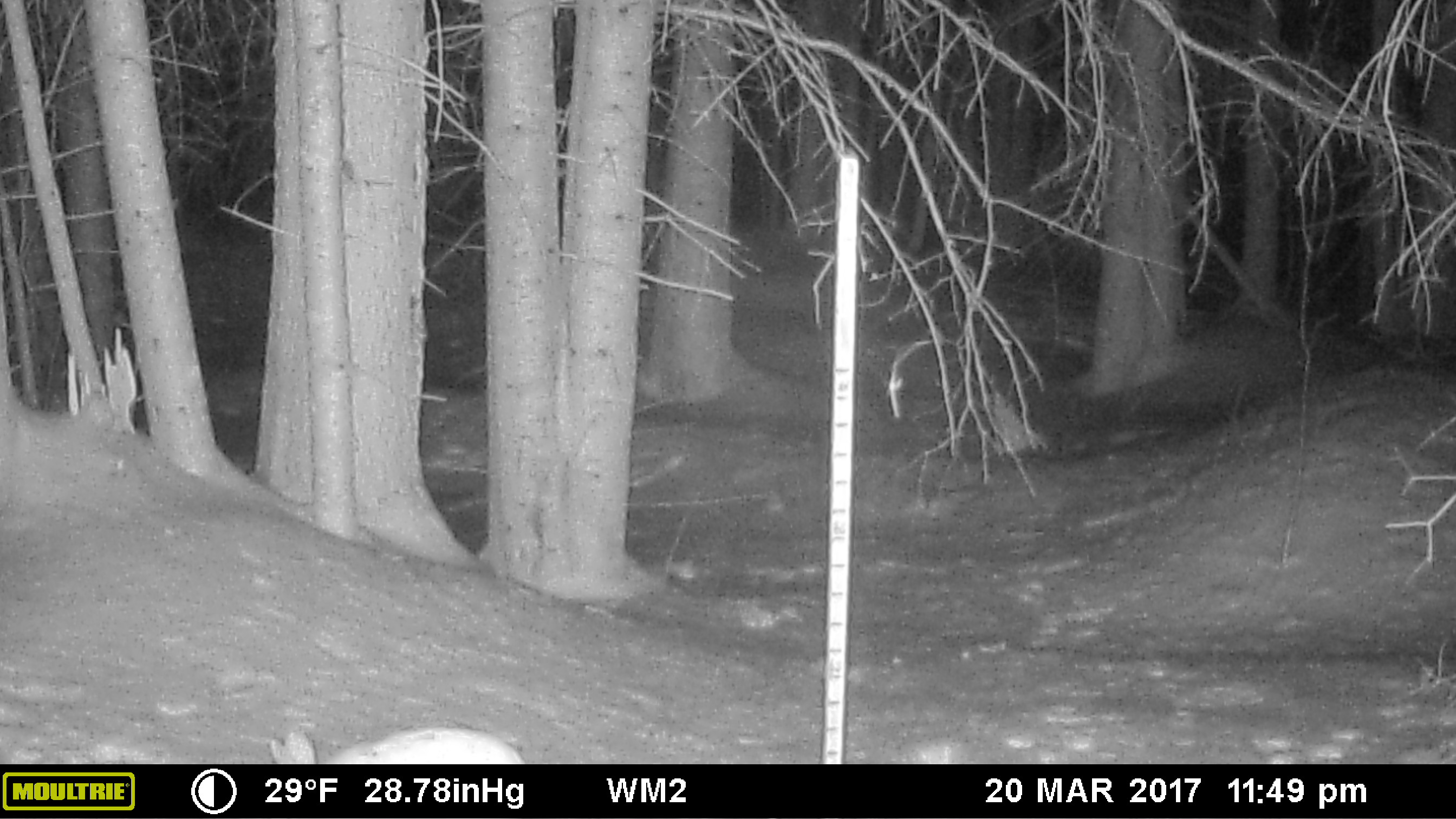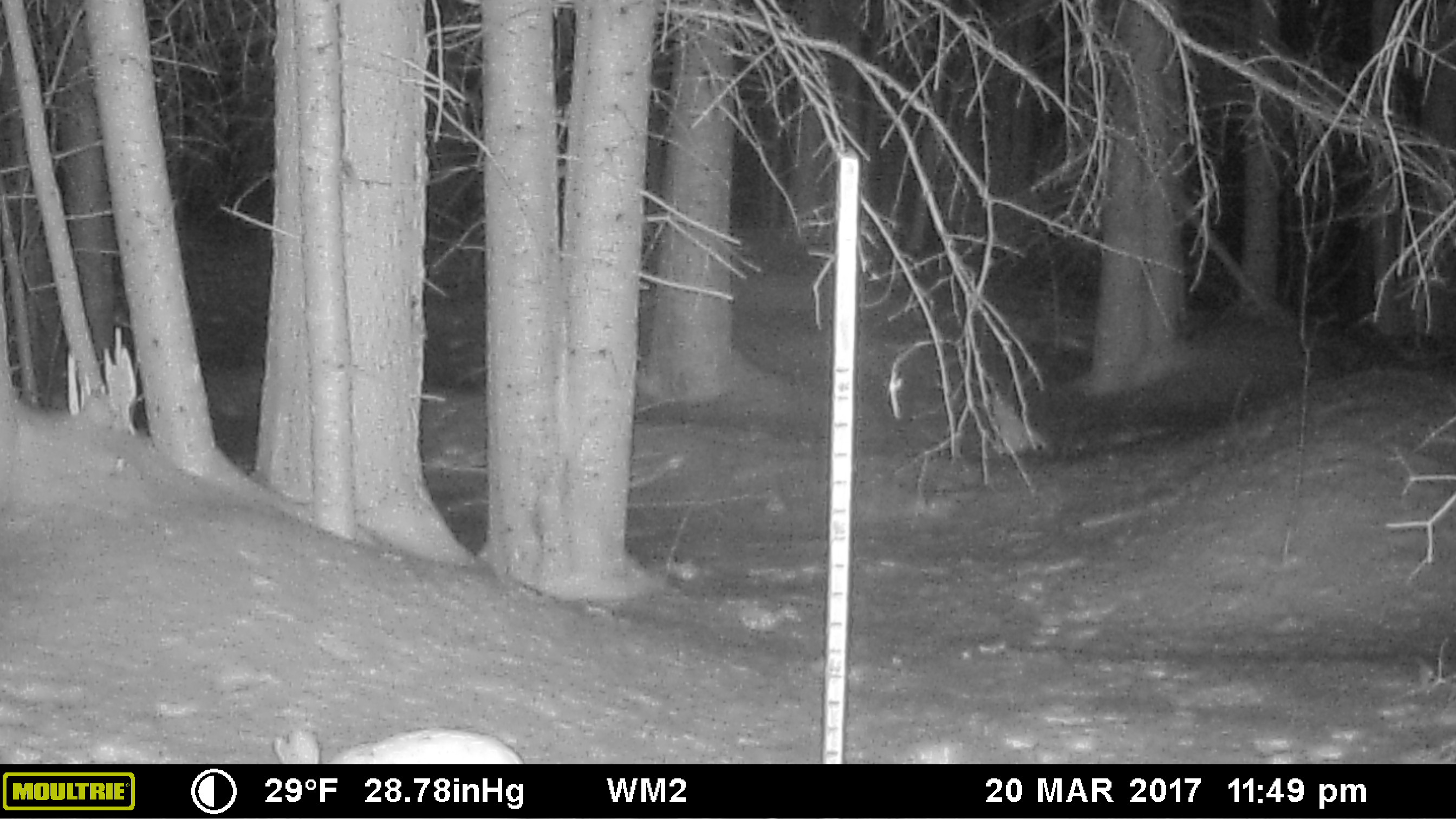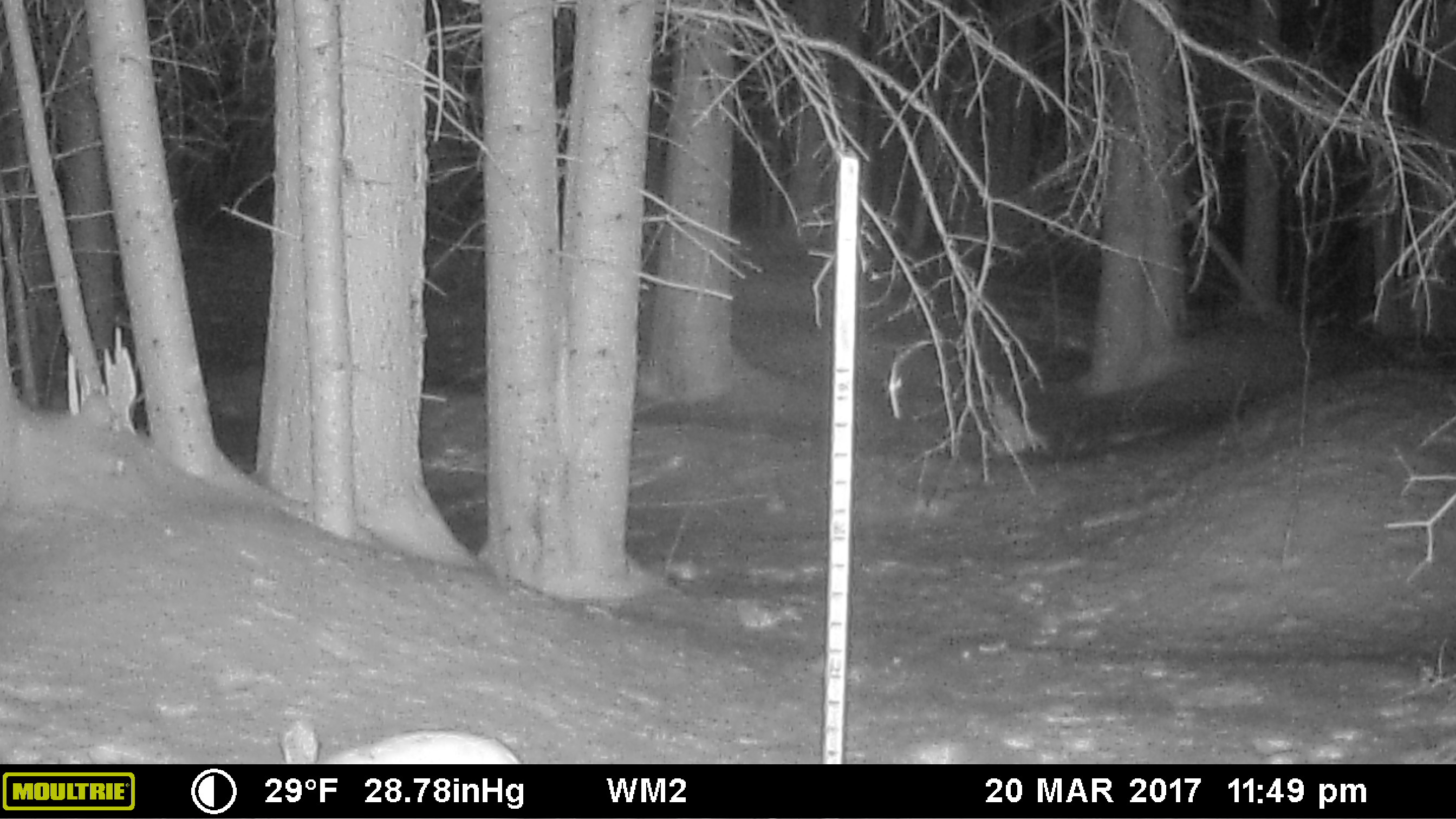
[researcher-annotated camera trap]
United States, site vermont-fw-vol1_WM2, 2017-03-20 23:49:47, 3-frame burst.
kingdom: Animalia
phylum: Chordata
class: Mammalia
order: Lagomorpha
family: Leporidae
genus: Lepus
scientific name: Lepus americanus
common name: snowshoe hare